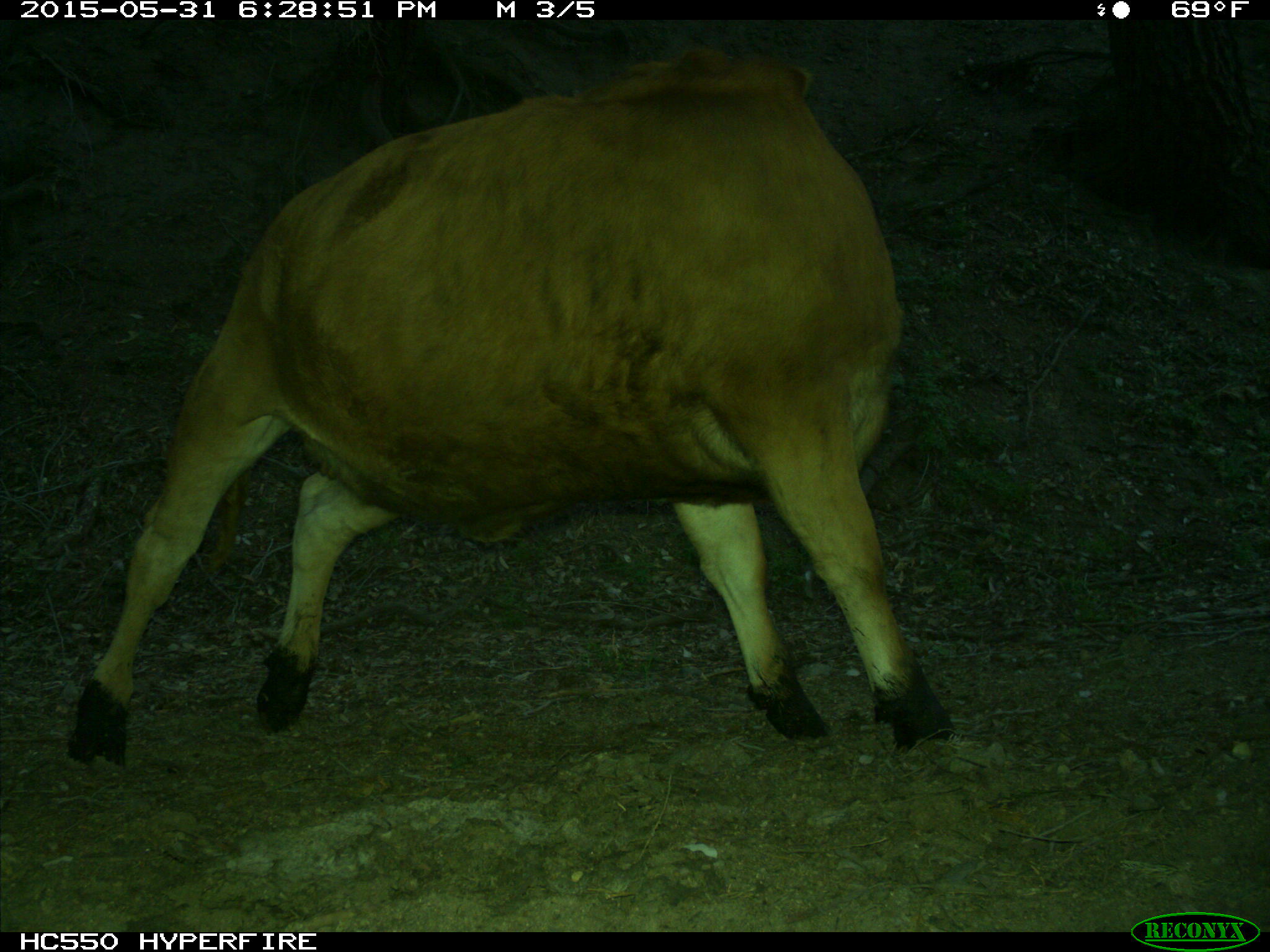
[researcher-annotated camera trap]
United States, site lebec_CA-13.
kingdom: Animalia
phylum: Chordata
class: Mammalia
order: Artiodactyla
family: Bovidae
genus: Bos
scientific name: Bos taurus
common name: domestic cow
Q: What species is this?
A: Bos taurus (domestic cow).